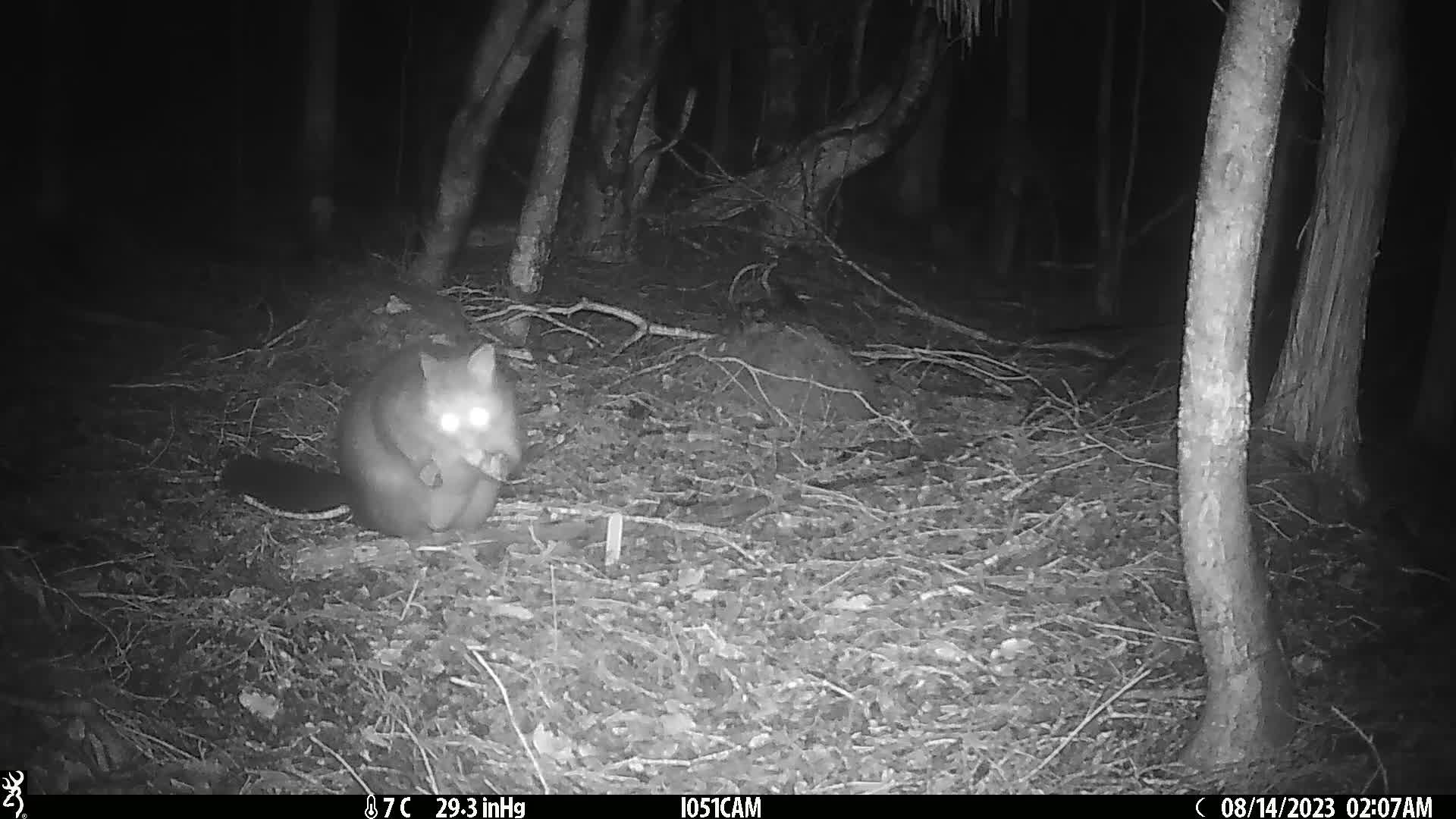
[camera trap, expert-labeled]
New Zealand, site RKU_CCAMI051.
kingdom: Animalia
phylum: Chordata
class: Mammalia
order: Diprotodontia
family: Phalangeridae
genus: Trichosurus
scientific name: Trichosurus vulpecula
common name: common brushtail possum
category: possum